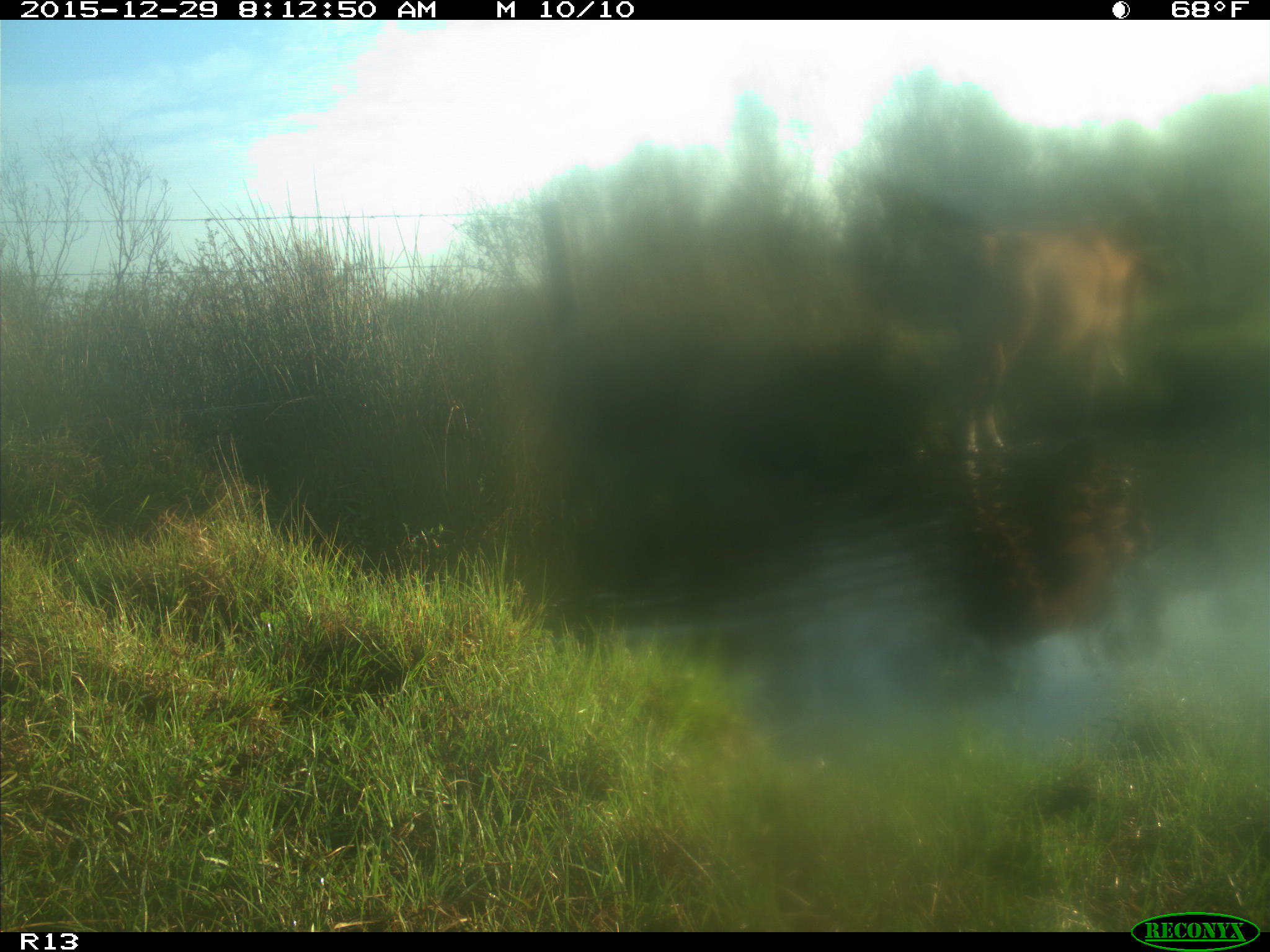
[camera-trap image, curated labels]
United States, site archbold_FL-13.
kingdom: Animalia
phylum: Chordata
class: Mammalia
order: Artiodactyla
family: Bovidae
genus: Bos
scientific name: Bos taurus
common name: domestic cow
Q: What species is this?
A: Bos taurus (domestic cow).